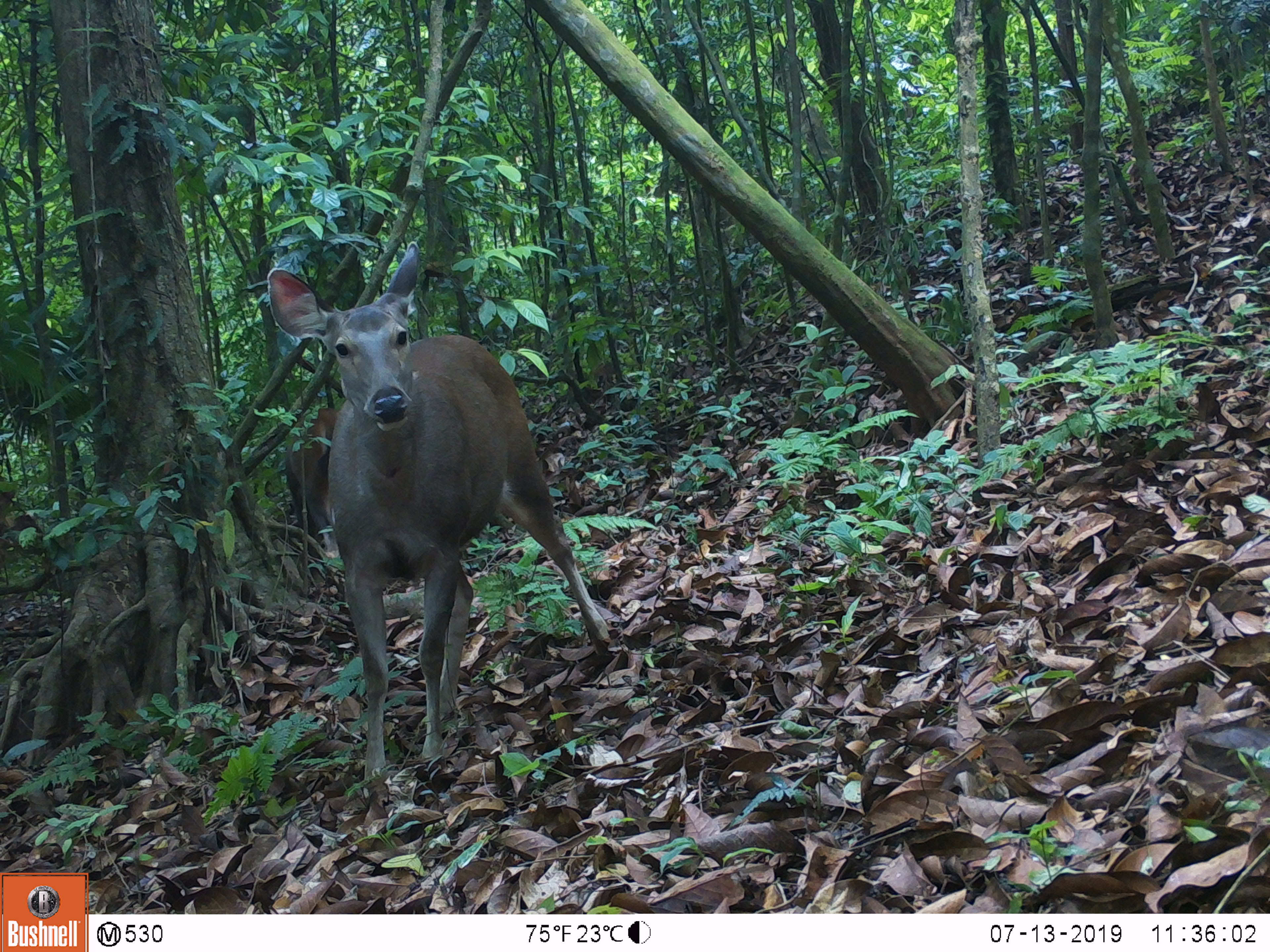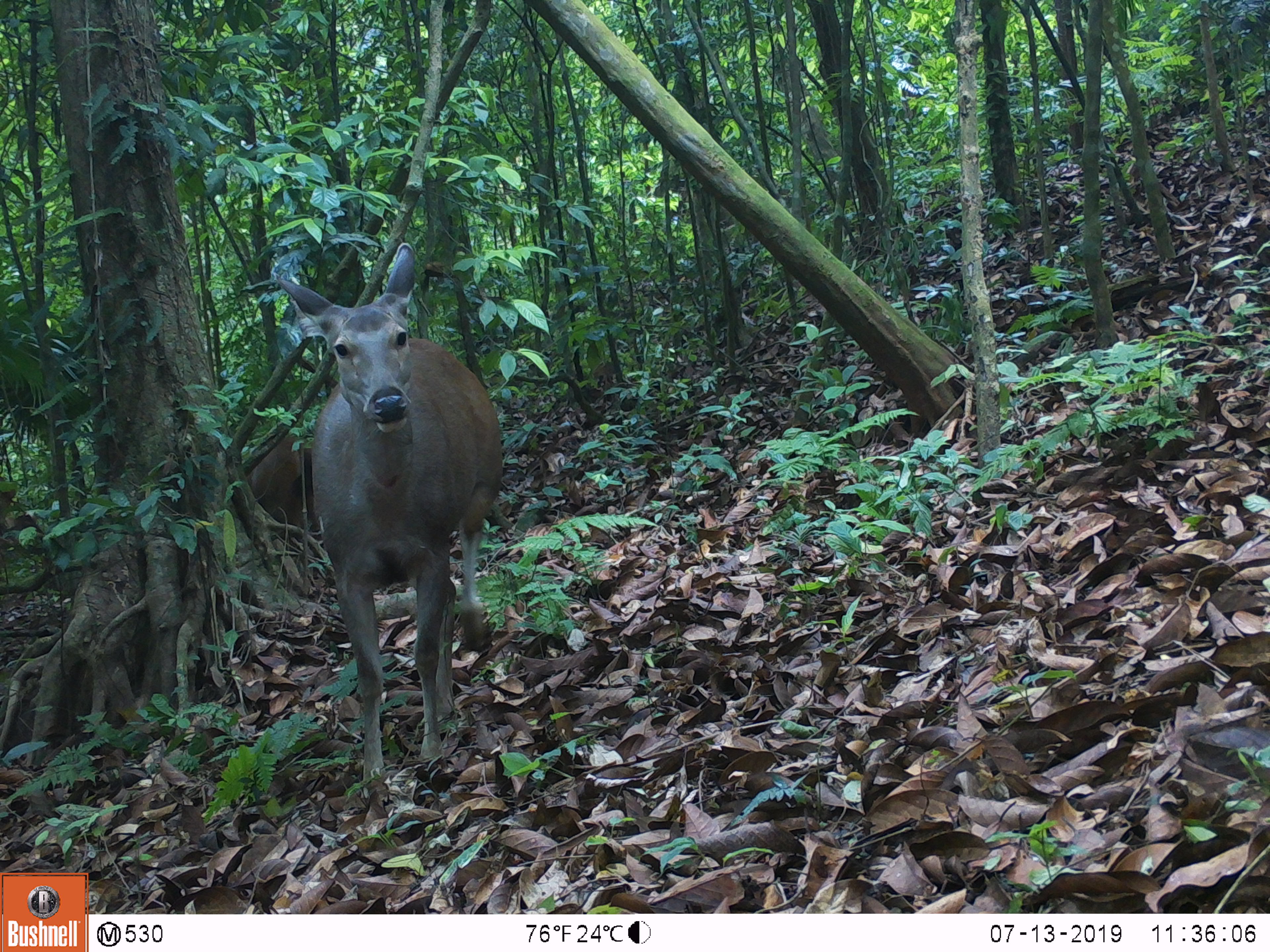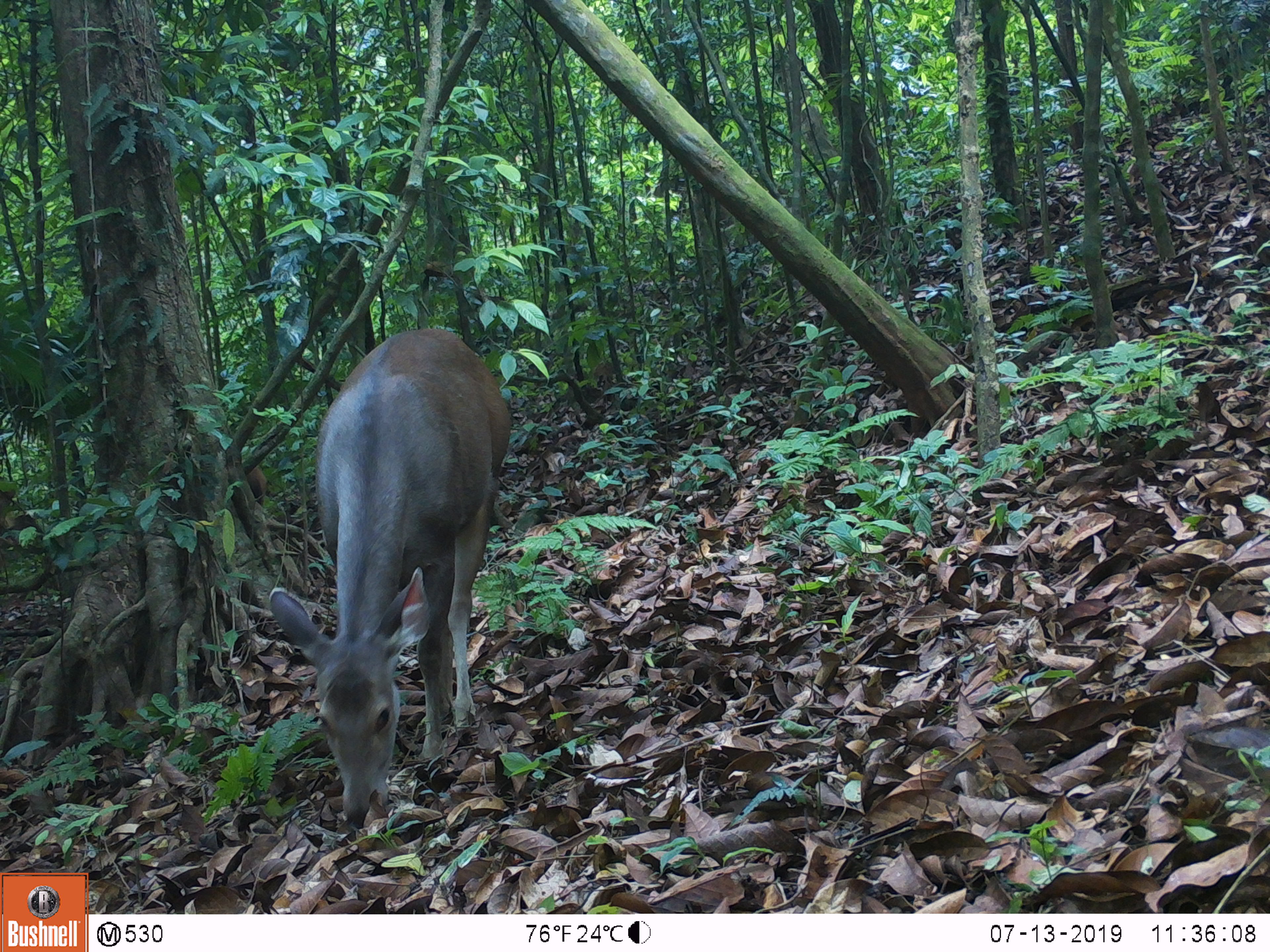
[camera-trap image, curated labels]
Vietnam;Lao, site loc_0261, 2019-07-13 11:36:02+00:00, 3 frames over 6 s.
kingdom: Animalia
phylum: Chordata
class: Mammalia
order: Artiodactyla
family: Cervidae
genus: Rusa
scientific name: Rusa unicolor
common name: sambar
Sambar (Rusa unicolor). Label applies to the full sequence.